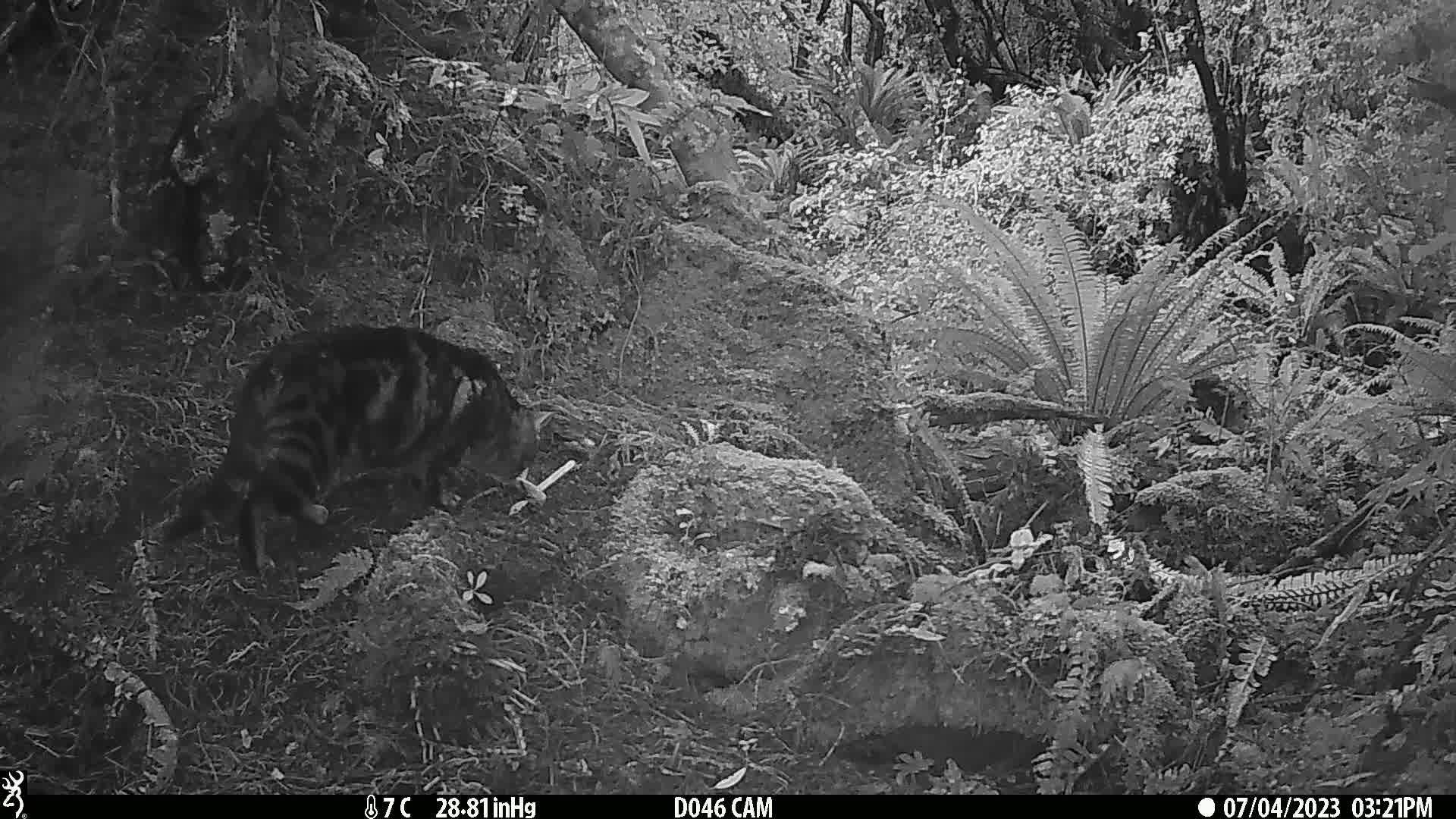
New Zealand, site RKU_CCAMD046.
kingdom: Animalia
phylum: Chordata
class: Mammalia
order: Carnivora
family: Felidae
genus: Felis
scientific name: Felis catus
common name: domestic cat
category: cat